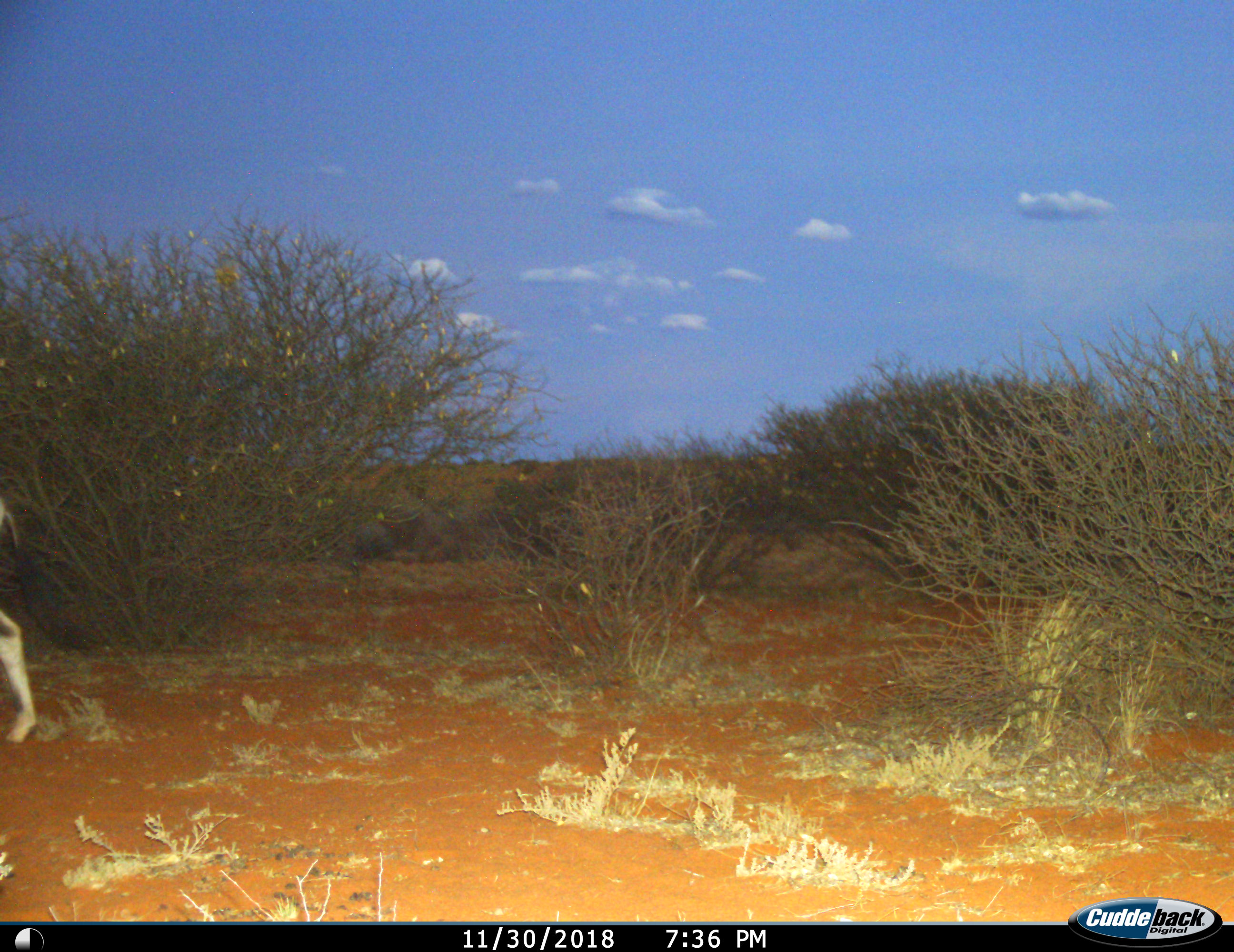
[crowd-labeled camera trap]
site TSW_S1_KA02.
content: unidentified animal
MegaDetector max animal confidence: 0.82